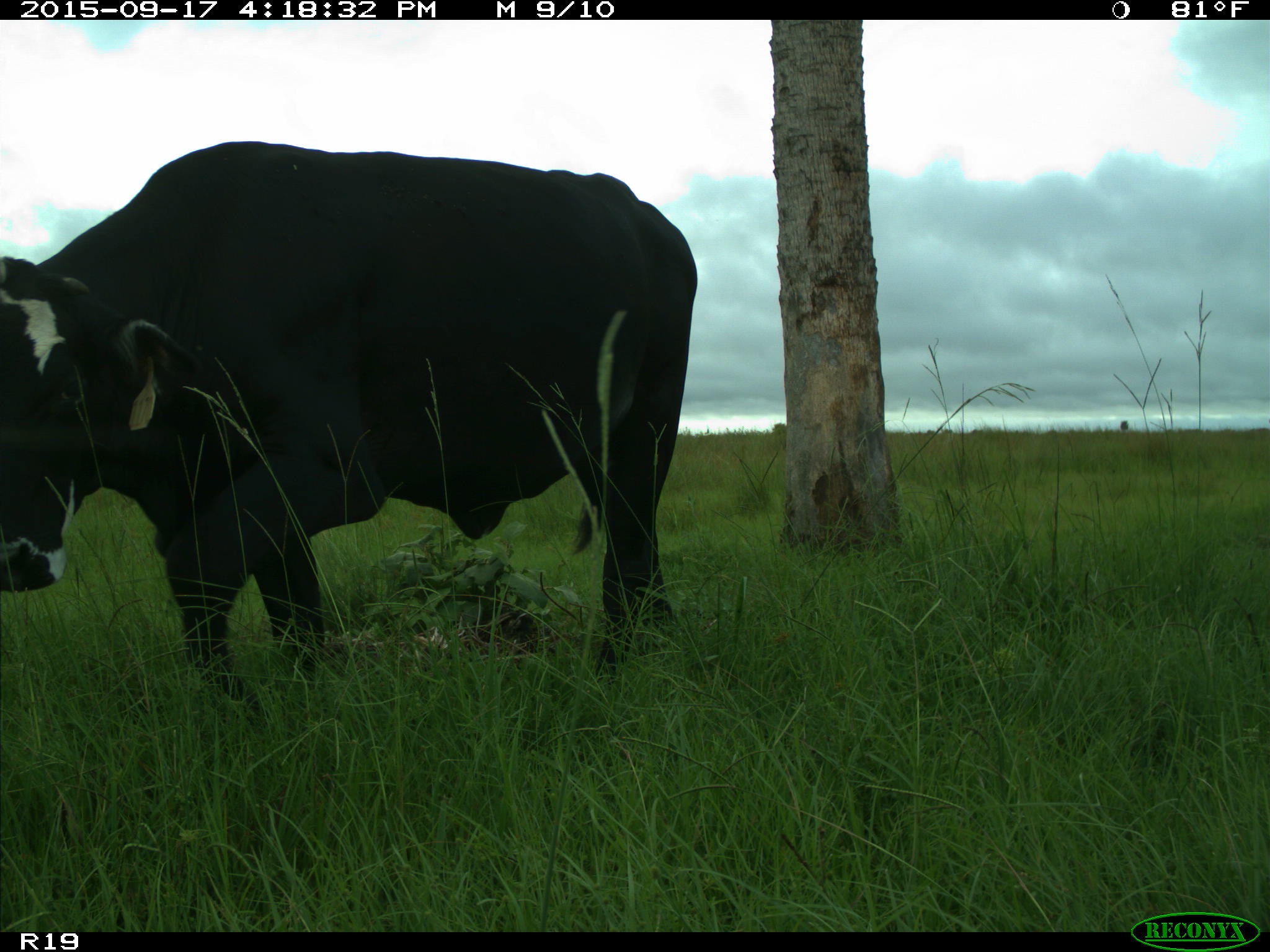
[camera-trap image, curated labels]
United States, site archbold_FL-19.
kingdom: Animalia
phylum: Chordata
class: Mammalia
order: Artiodactyla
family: Bovidae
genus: Bos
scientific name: Bos taurus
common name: domestic cow